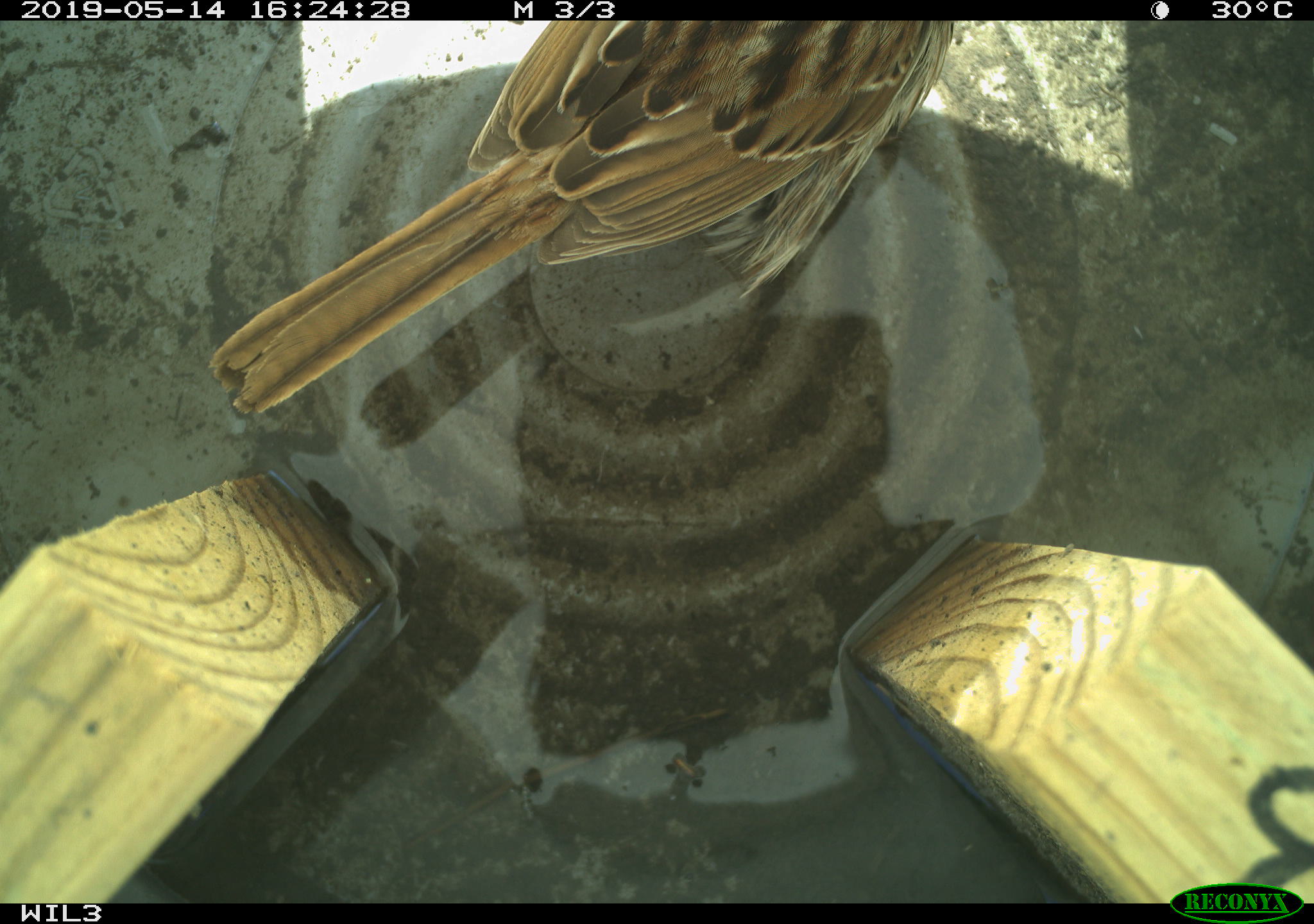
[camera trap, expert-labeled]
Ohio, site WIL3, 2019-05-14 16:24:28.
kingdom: Animalia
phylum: Chordata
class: Aves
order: Passeriformes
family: Passerellidae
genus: Melospiza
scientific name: Melospiza melodia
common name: song sparrow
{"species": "song sparrow (Melospiza melodia)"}